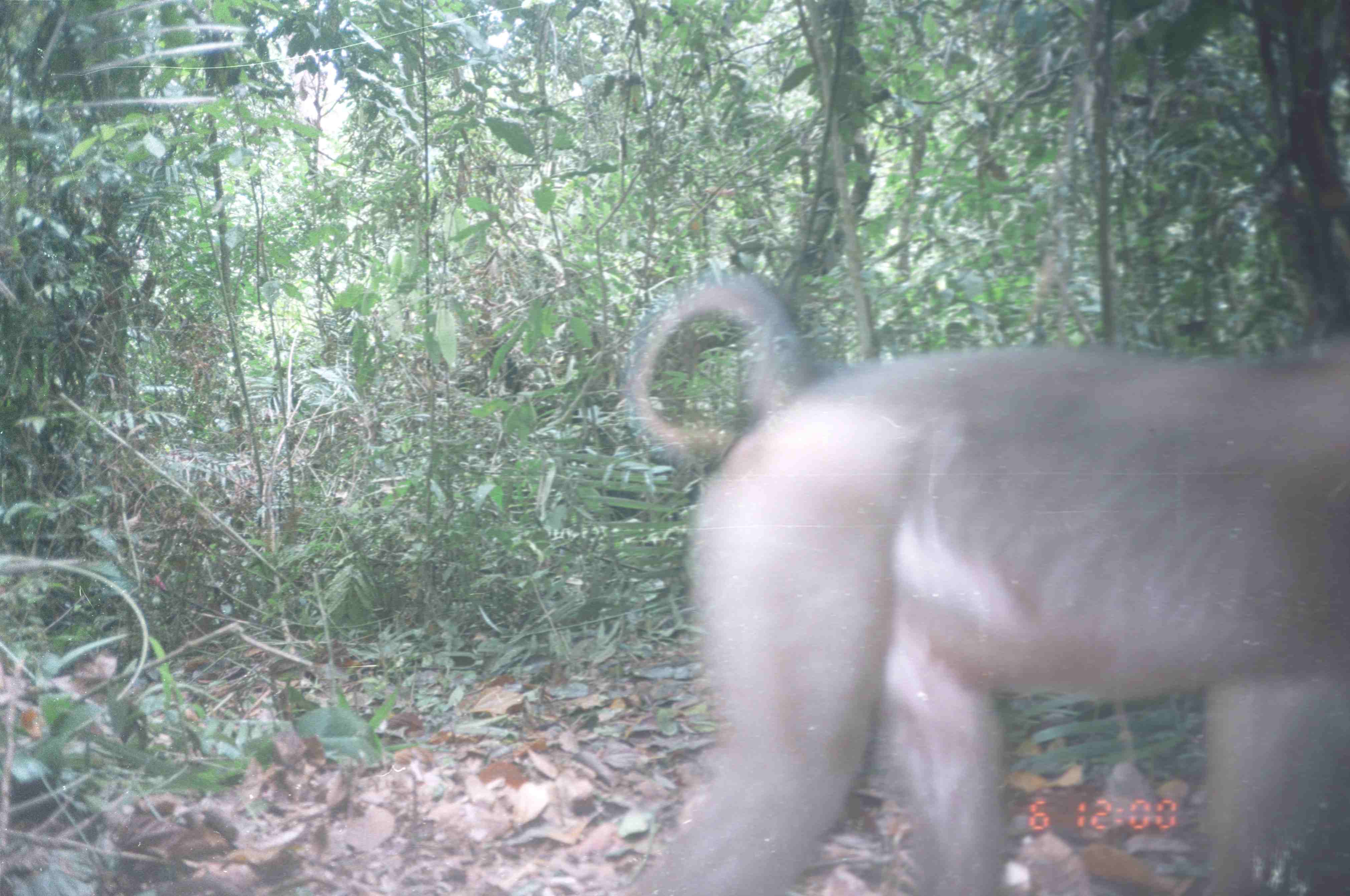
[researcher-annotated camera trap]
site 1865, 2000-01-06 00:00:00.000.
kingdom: Animalia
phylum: Chordata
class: Mammalia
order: Primates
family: Cercopithecidae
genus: Macaca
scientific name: Macaca nemestrina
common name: southern pig-tailed macaque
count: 1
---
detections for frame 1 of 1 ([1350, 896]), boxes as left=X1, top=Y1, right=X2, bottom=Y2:
macaca nemestrina: left=623, top=270, right=1348, bottom=891